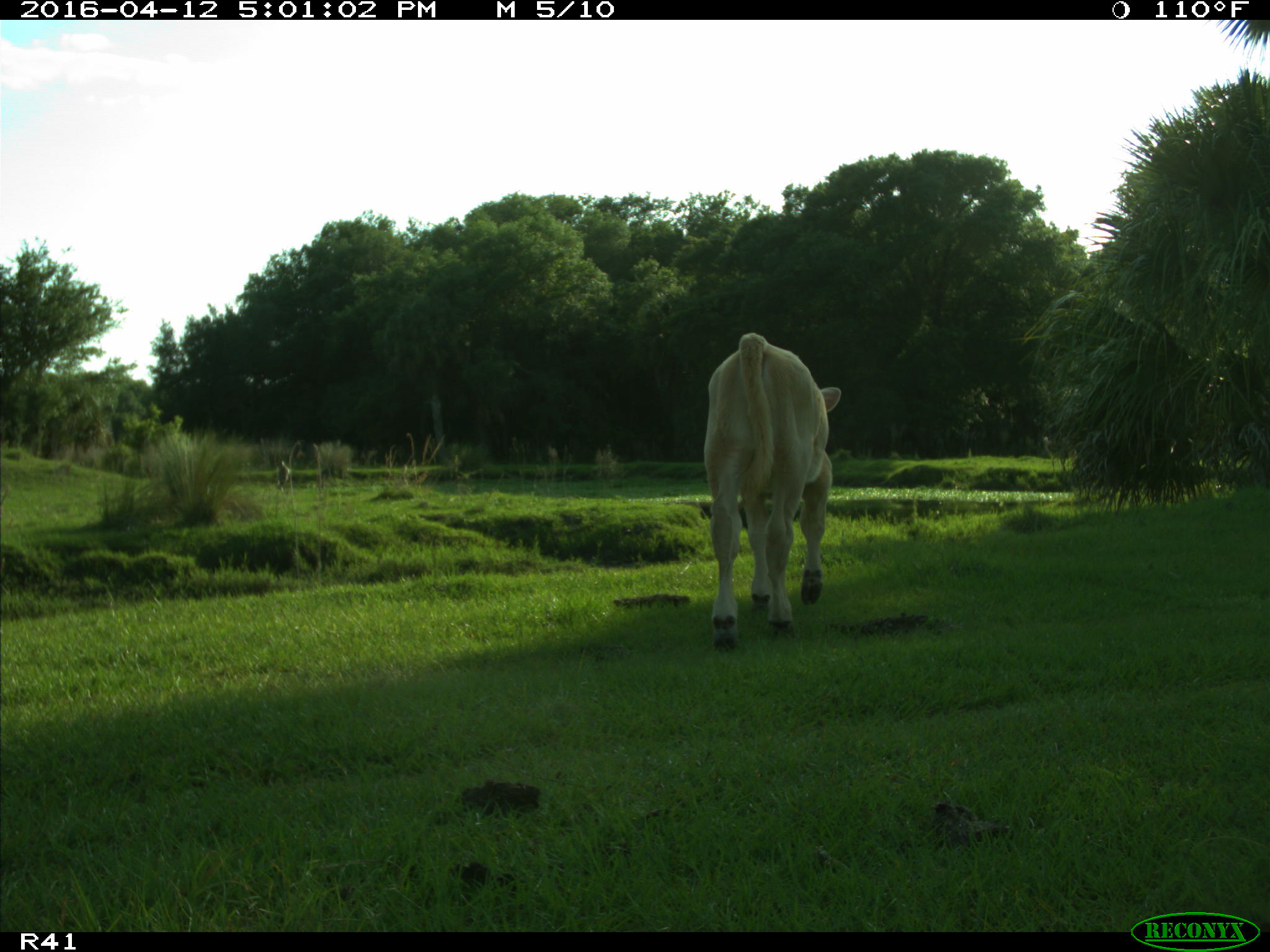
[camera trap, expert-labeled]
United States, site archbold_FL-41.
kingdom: Animalia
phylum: Chordata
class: Mammalia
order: Artiodactyla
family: Bovidae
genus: Bos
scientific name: Bos taurus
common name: domestic cow